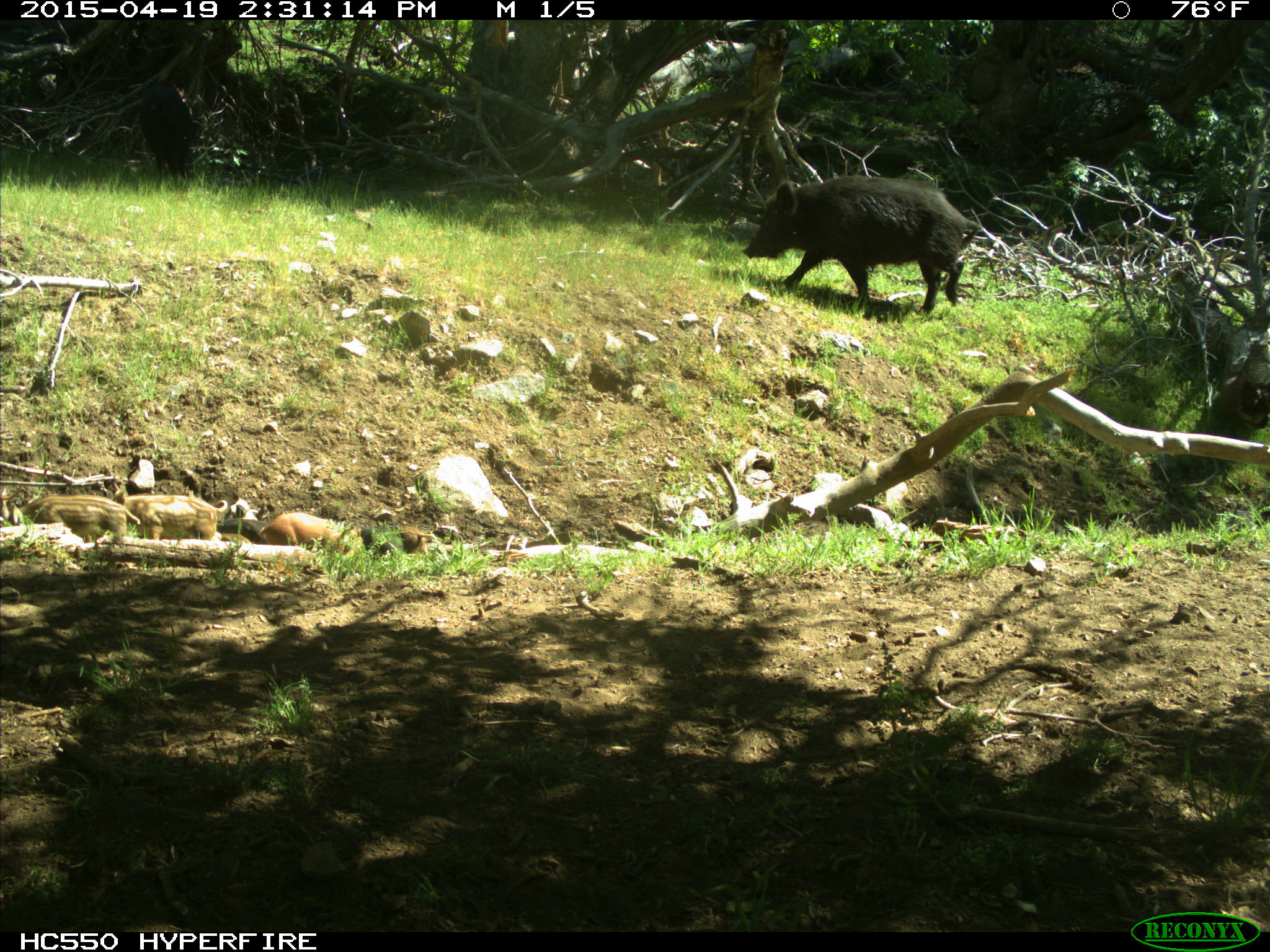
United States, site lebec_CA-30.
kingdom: Animalia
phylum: Chordata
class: Mammalia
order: Artiodactyla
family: Suidae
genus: Sus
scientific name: Sus scrofa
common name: wild boar